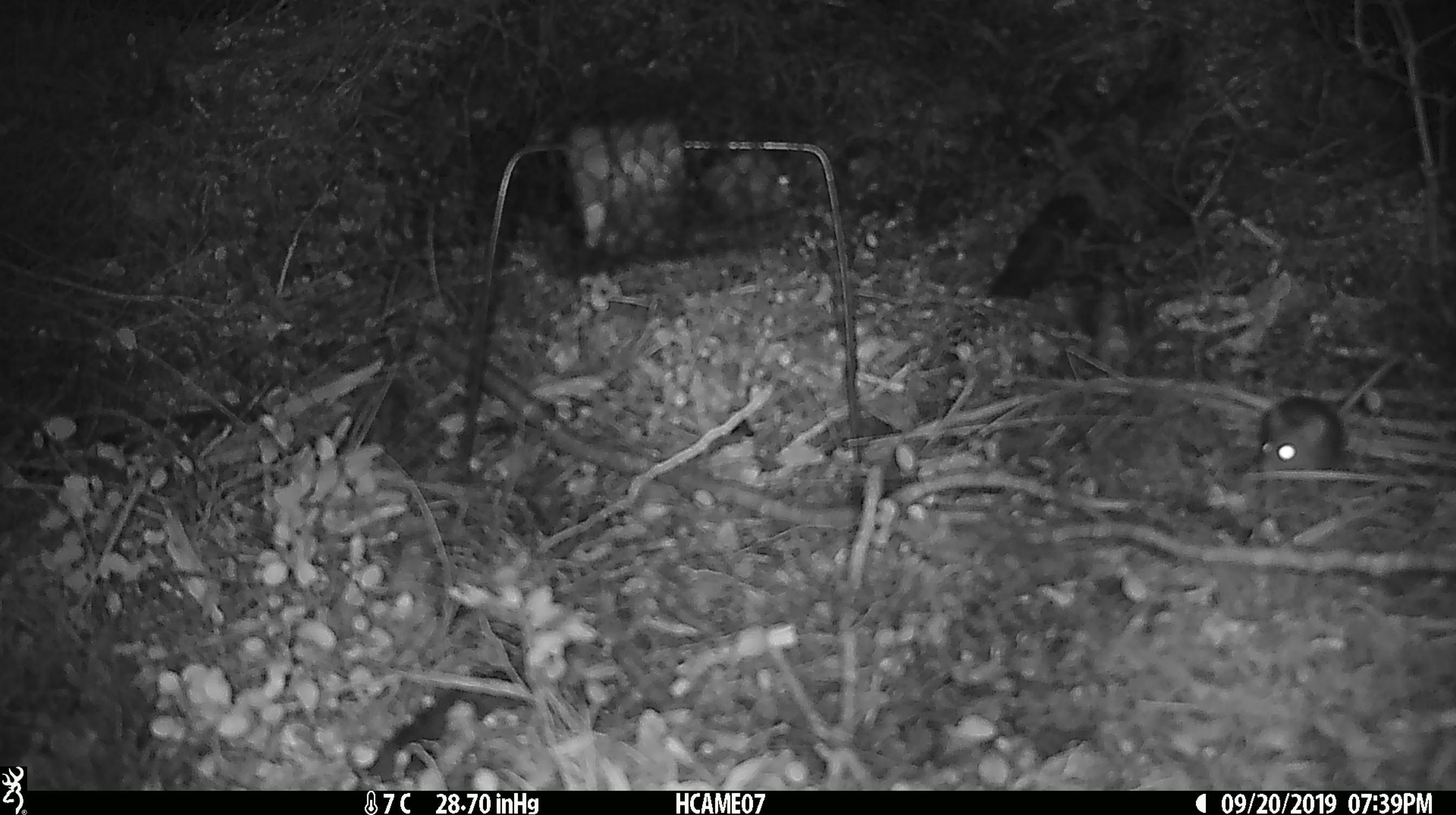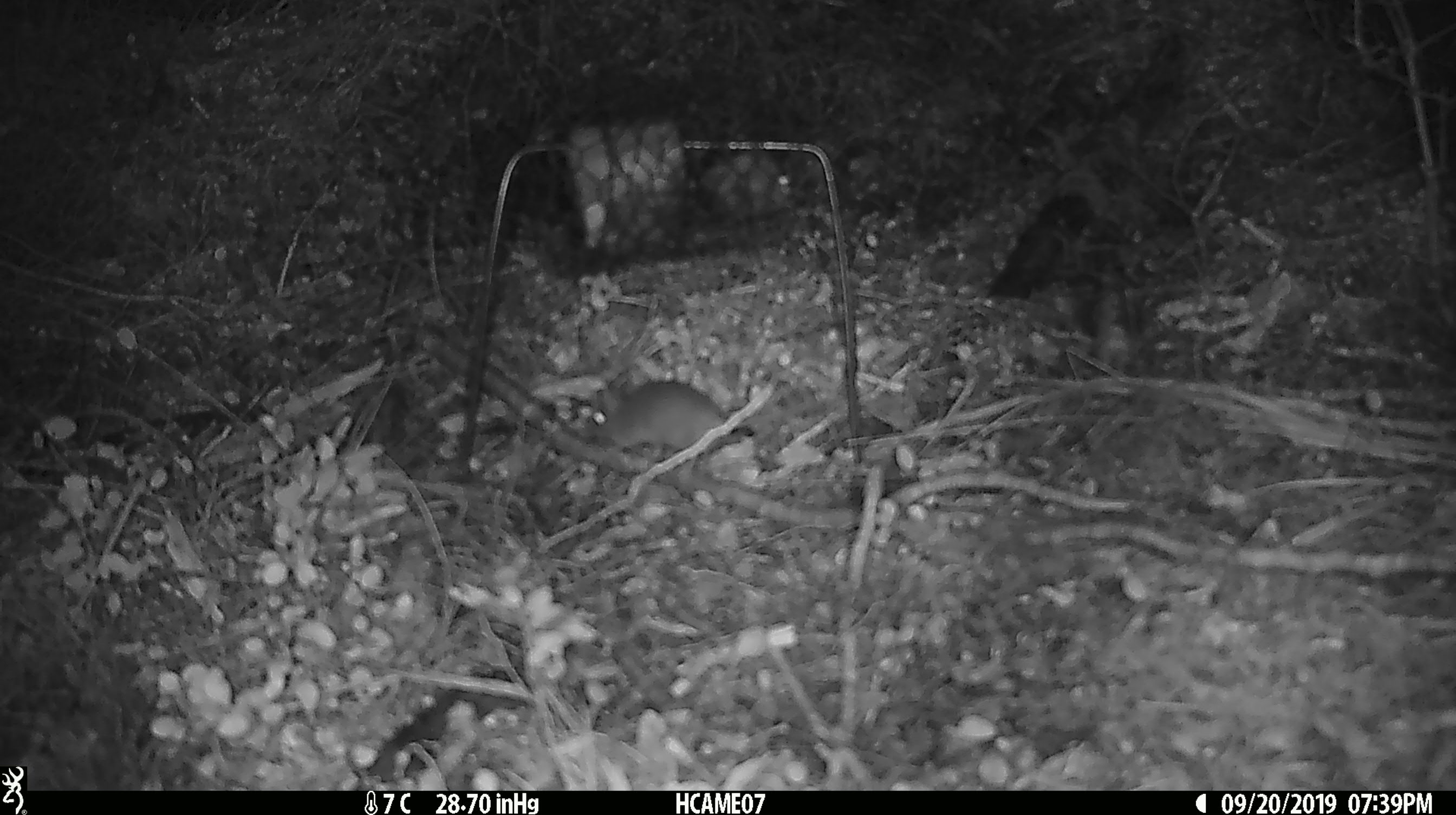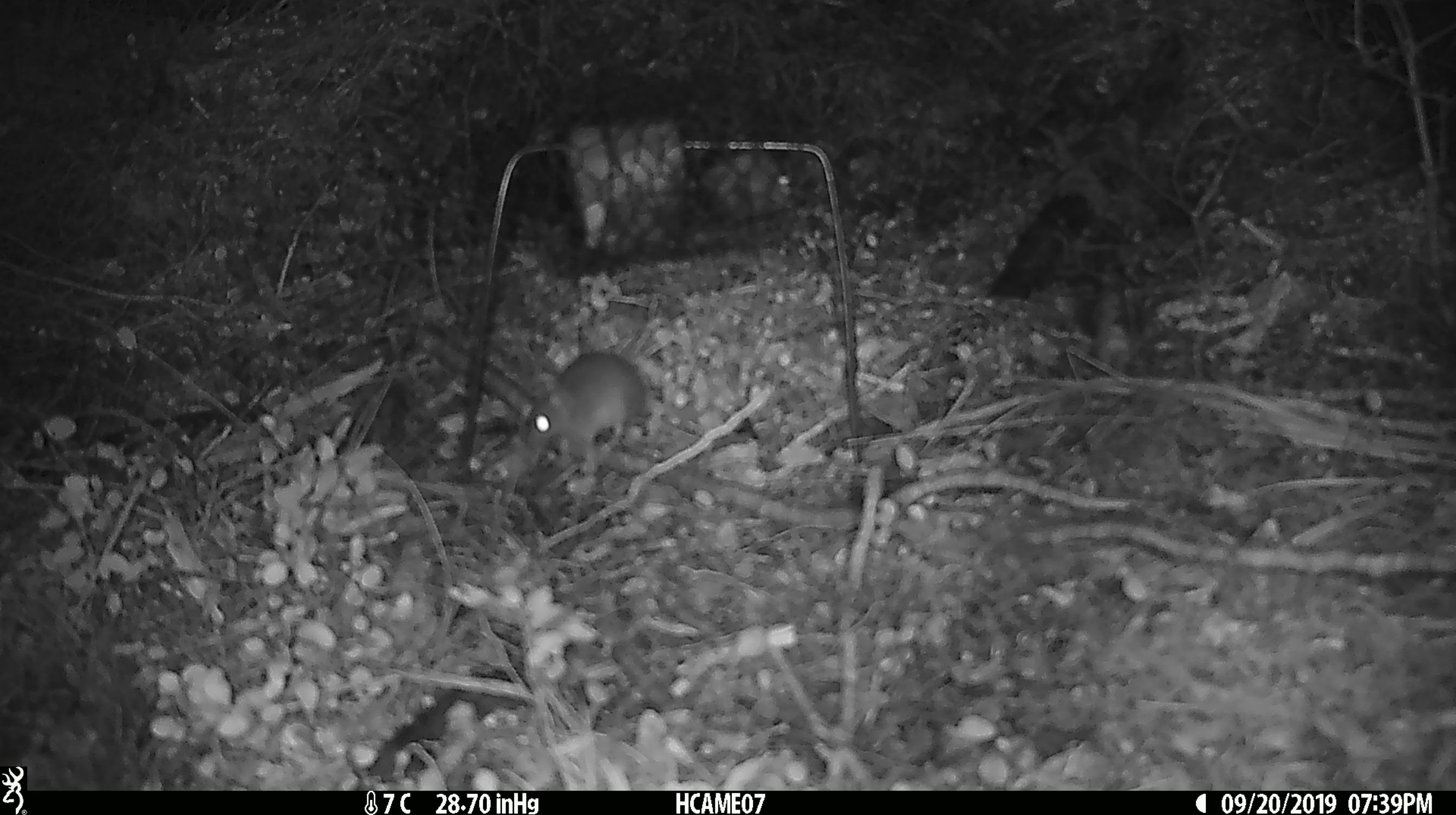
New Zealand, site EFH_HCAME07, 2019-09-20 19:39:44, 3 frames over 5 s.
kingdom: Animalia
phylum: Chordata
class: Mammalia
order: Rodentia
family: Muridae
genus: Mus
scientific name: Mus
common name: mouse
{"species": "mouse (Mus)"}